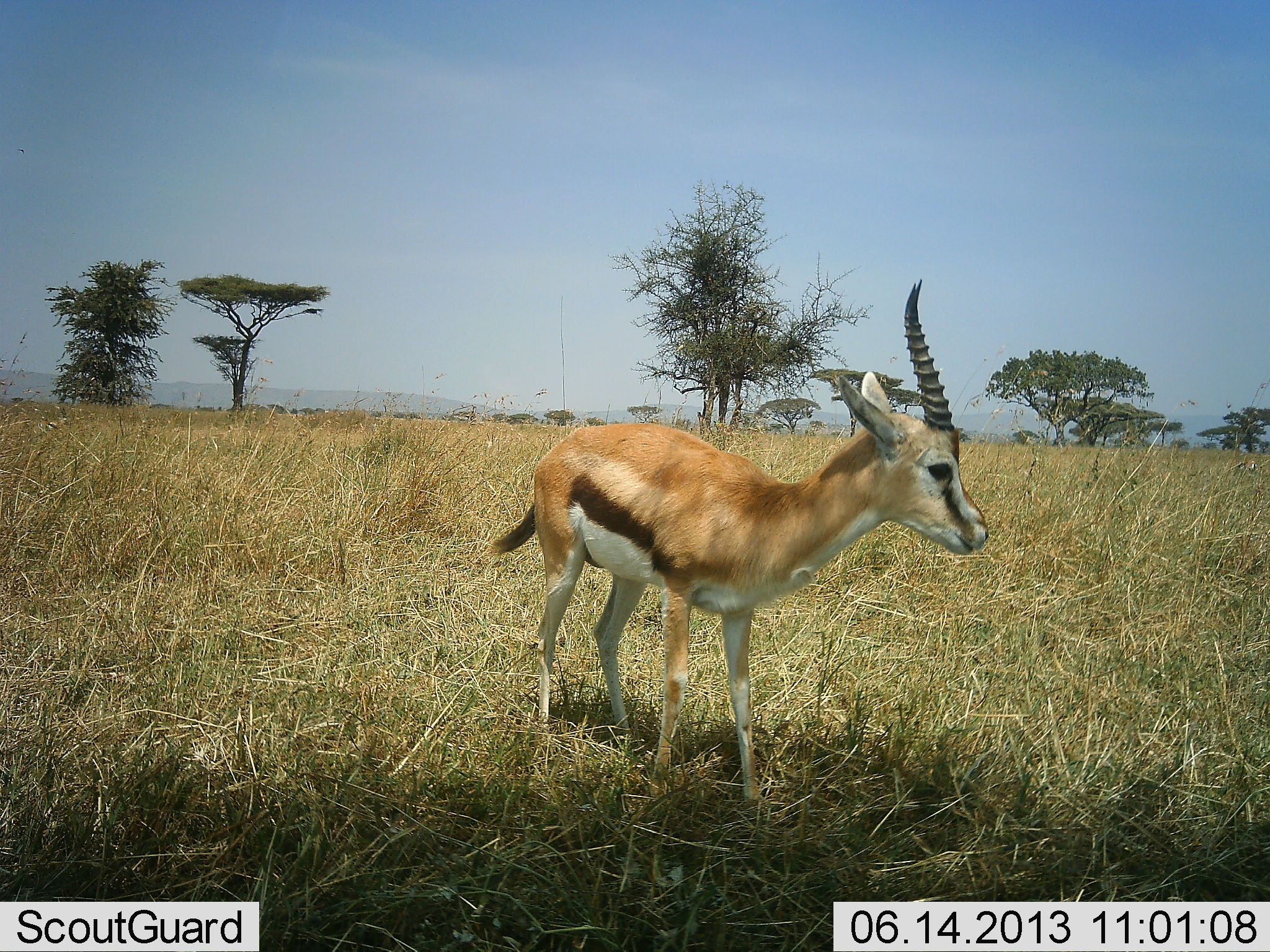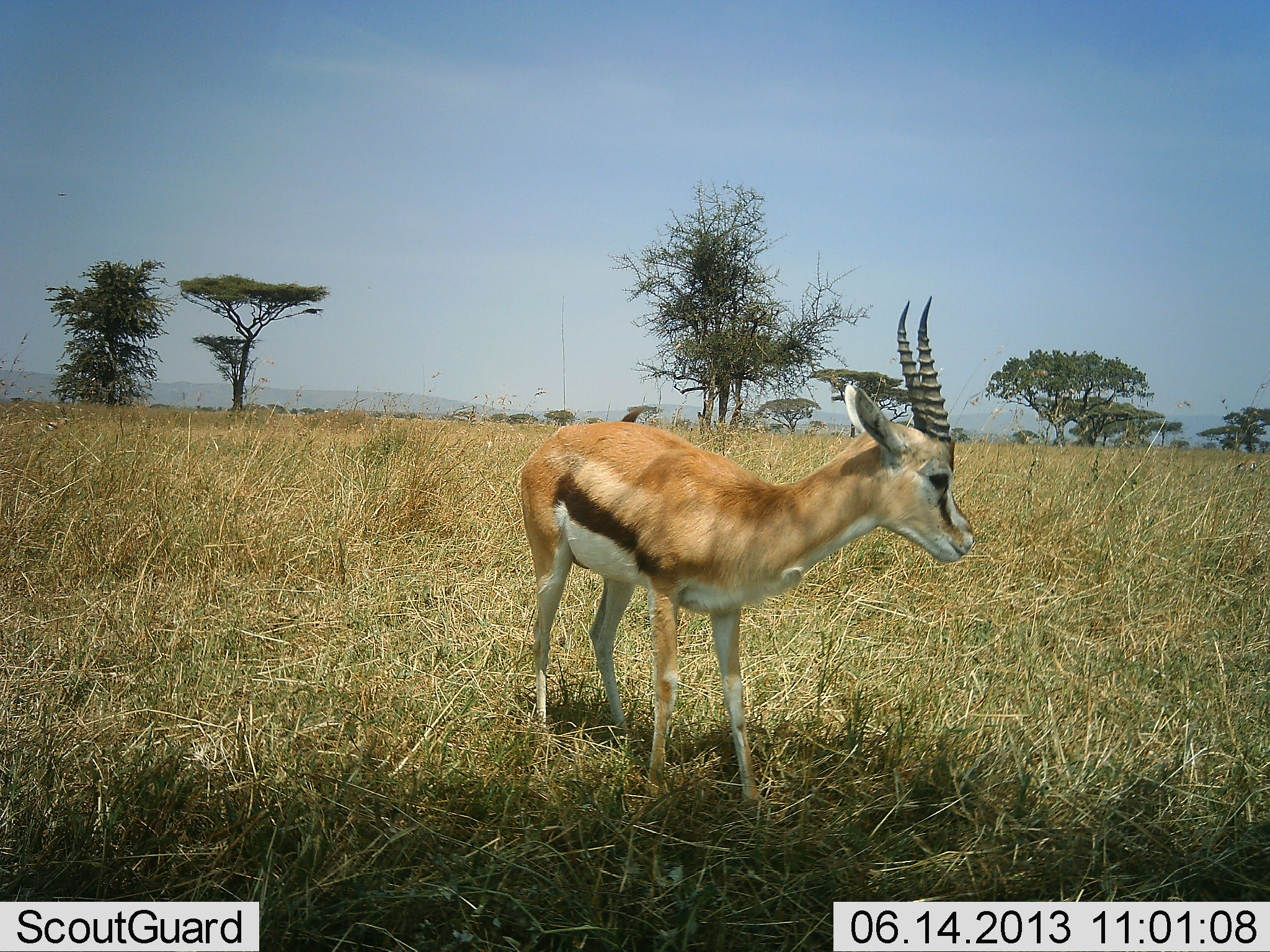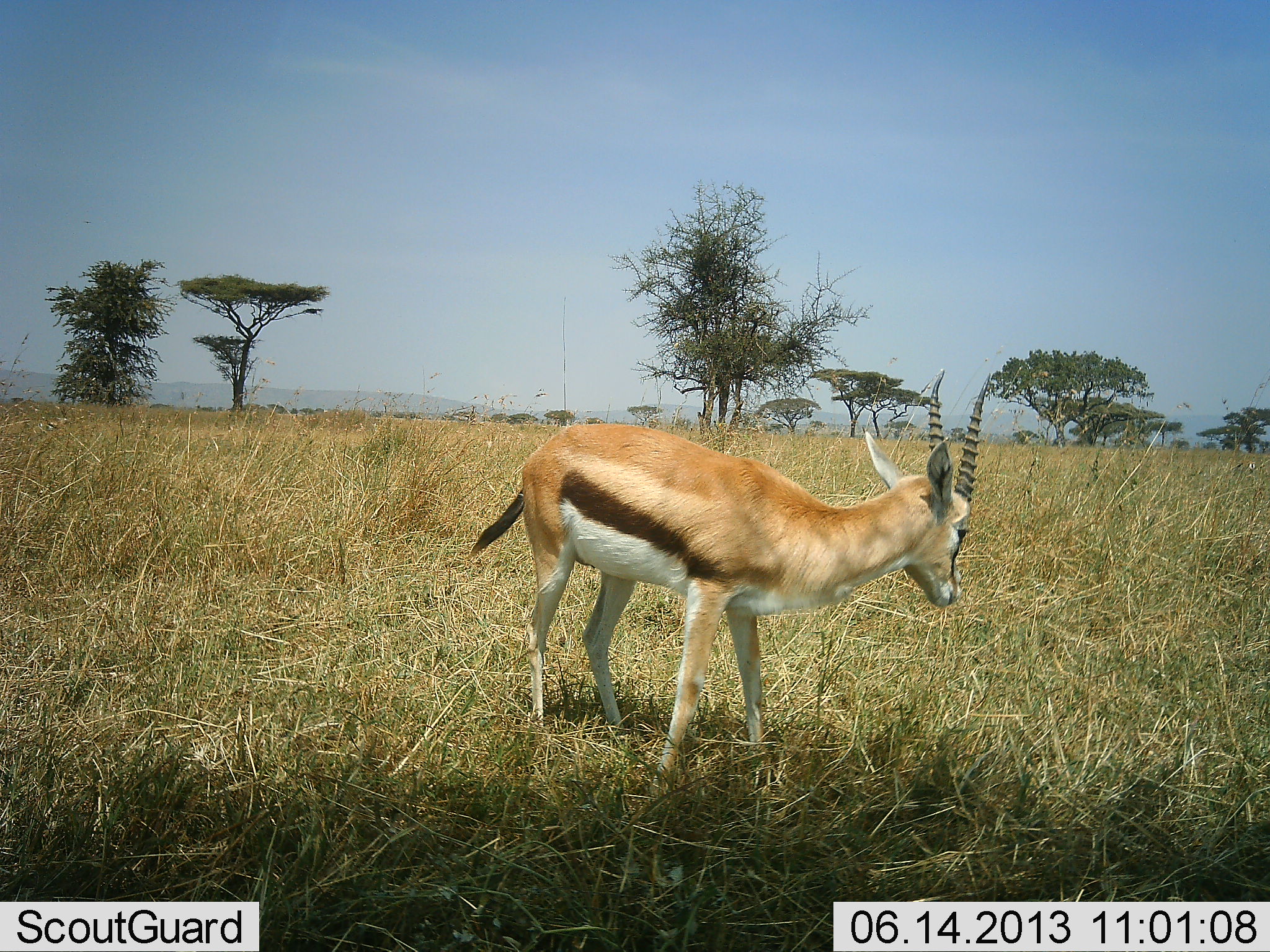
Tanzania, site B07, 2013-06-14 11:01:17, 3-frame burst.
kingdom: Animalia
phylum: Chordata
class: Mammalia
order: Artiodactyla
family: Bovidae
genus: Eudorcas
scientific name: Eudorcas thomsonii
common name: thomson's gazelle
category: gazellethomsons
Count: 1.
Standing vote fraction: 85%.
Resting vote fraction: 5%.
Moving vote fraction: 10%.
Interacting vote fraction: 0%.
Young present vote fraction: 0%.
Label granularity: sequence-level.